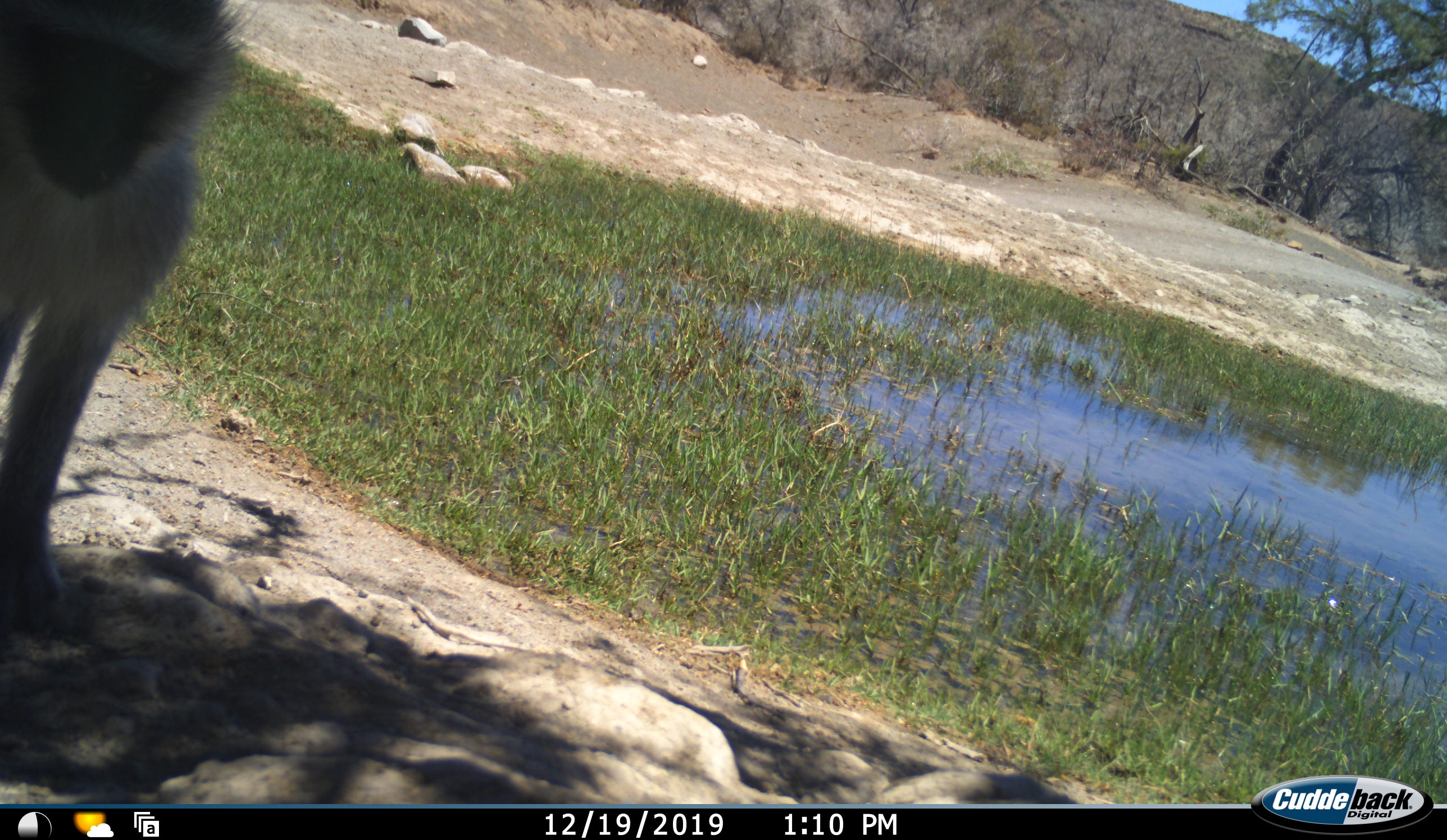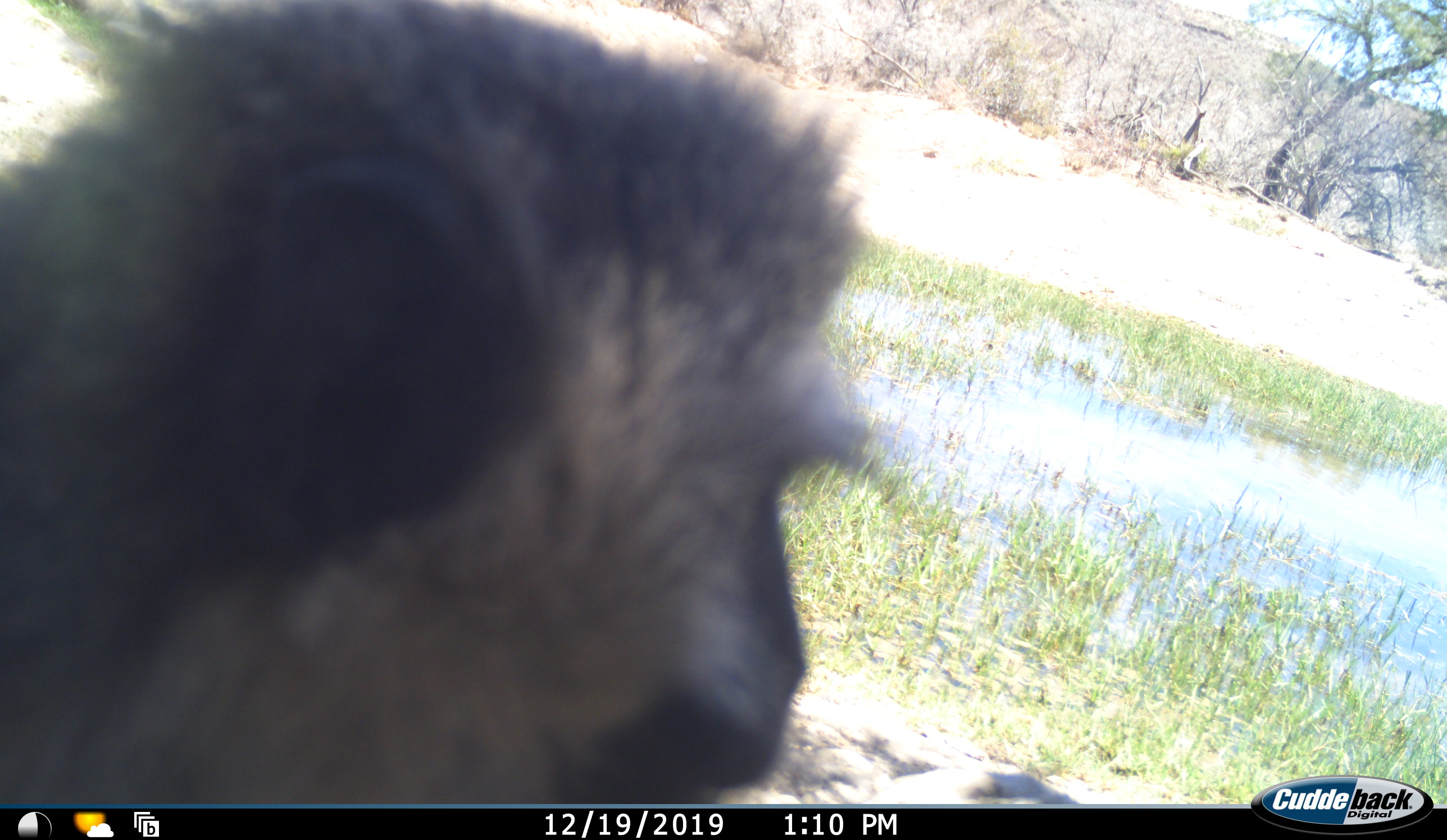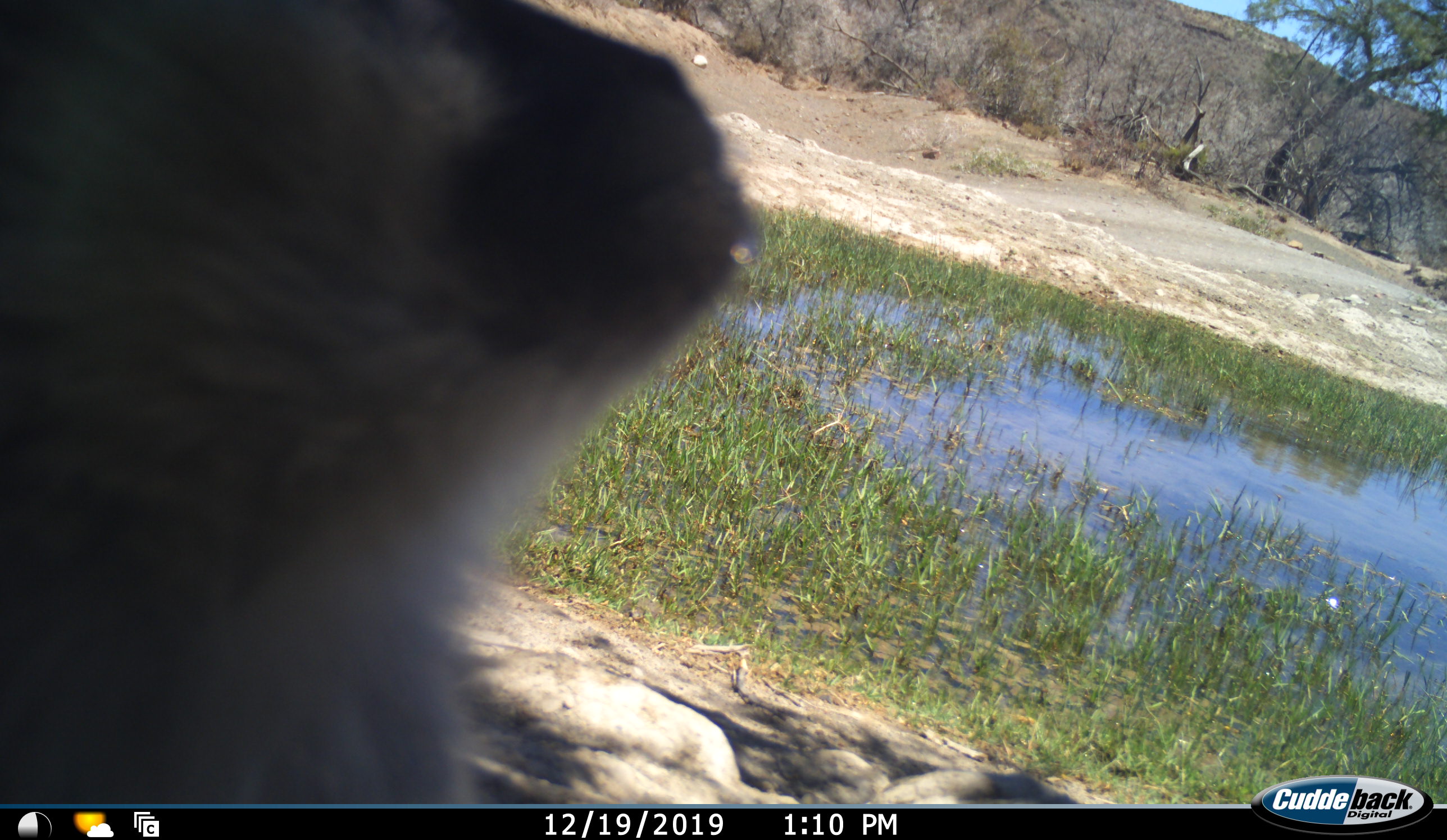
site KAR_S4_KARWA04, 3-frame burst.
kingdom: Animalia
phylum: Chordata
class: Mammalia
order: Primates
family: Cercopithecidae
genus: Chlorocebus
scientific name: Chlorocebus pygerythrus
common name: vervet monkey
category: monkeyvervet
Monkeyvervet (vervet monkey) (Chlorocebus pygerythrus), count 1. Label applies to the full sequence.